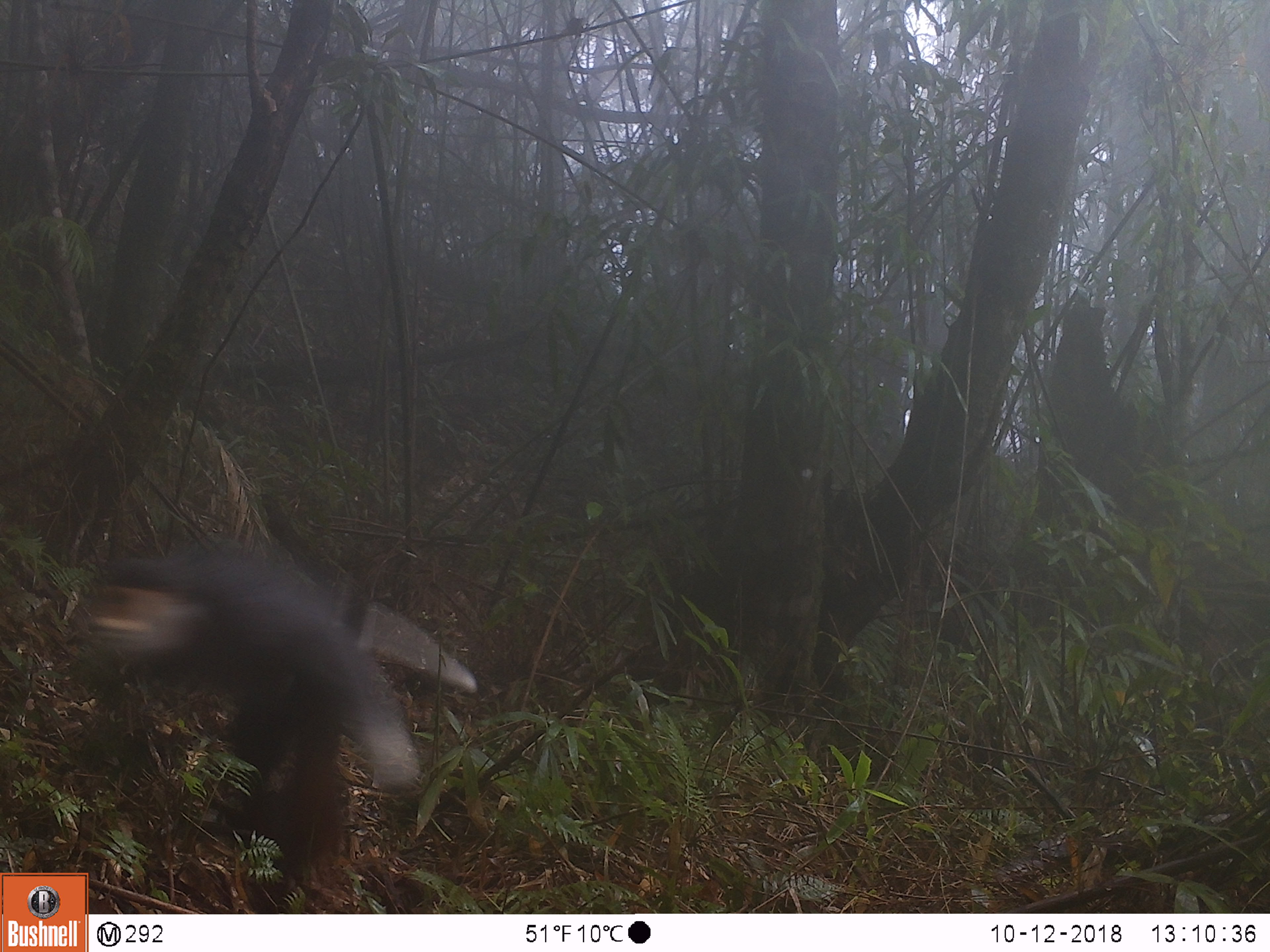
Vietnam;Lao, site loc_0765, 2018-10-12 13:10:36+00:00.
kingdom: Animalia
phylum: Chordata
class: Mammalia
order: Primates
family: Cercopithecidae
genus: Pygathrix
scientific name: Pygathrix nemaeus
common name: red-shanked douc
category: red shanked douc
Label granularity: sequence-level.